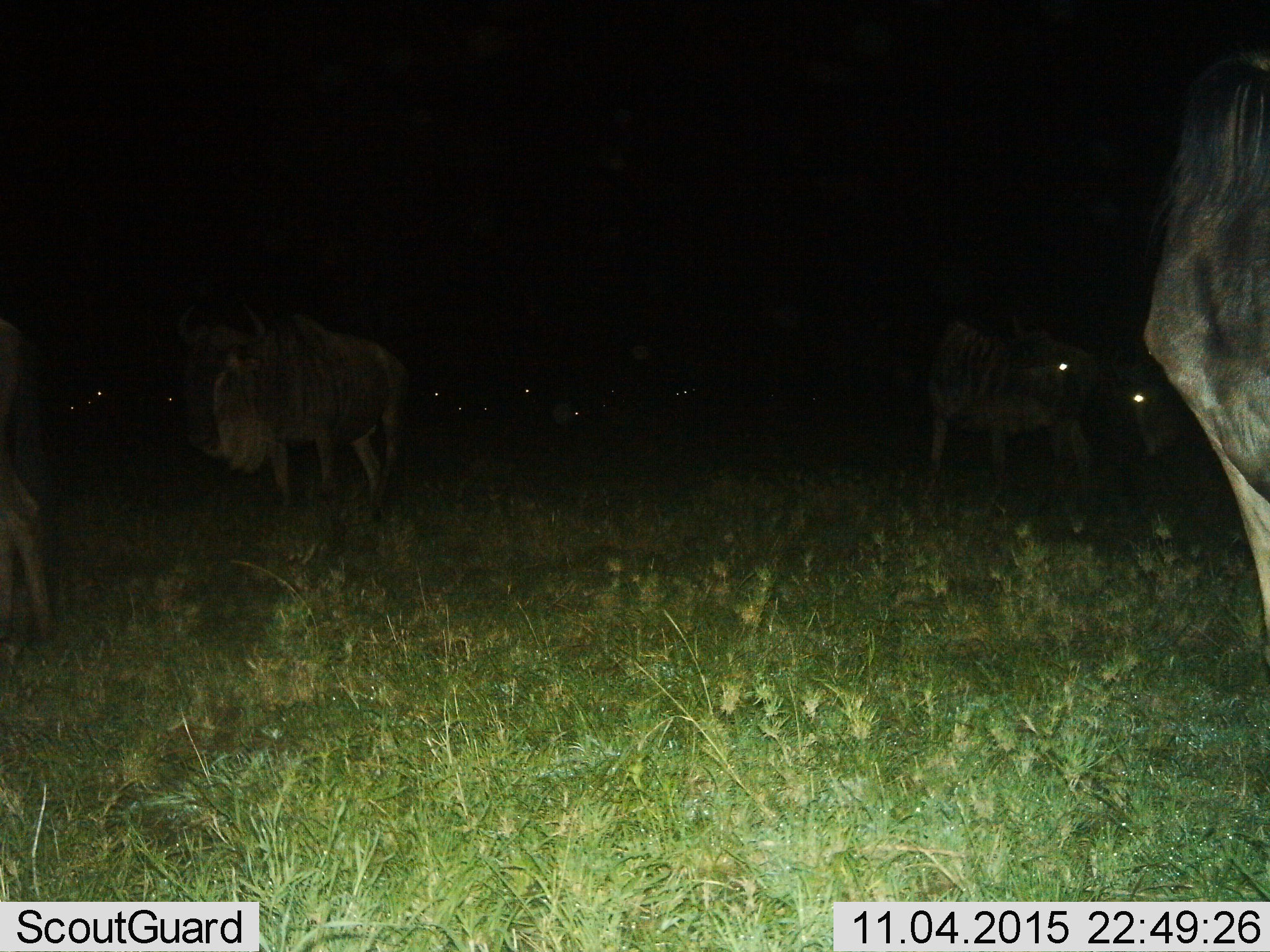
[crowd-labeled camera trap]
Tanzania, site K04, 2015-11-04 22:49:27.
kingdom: Animalia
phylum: Chordata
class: Mammalia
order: Artiodactyla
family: Bovidae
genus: Connochaetes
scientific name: Connochaetes taurinus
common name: blue wildebeest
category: wildebeest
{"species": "wildebeest (blue wildebeest) (Connochaetes taurinus)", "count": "5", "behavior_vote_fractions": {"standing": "88%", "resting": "12%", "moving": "50%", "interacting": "0%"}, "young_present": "12%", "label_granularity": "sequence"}